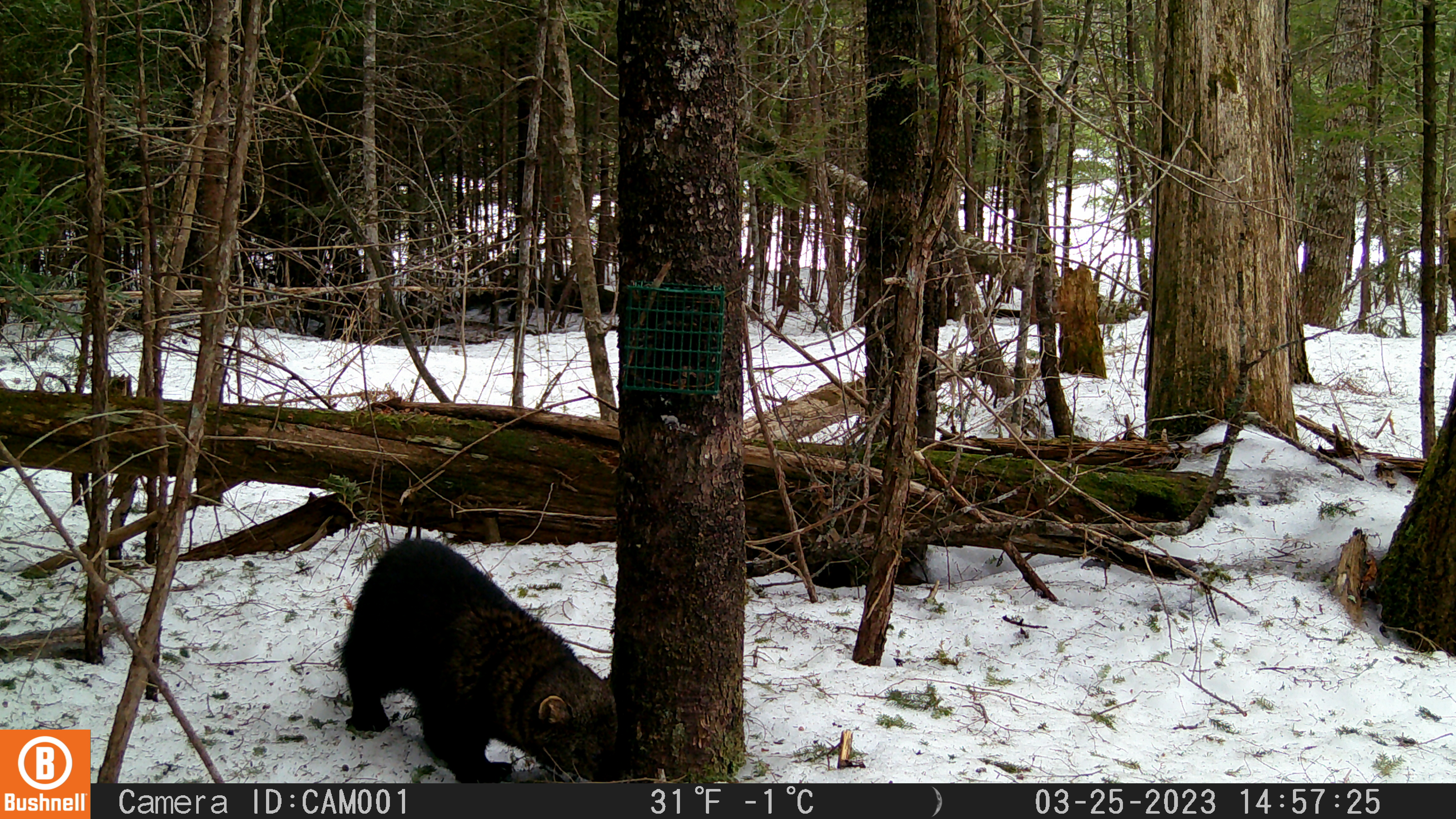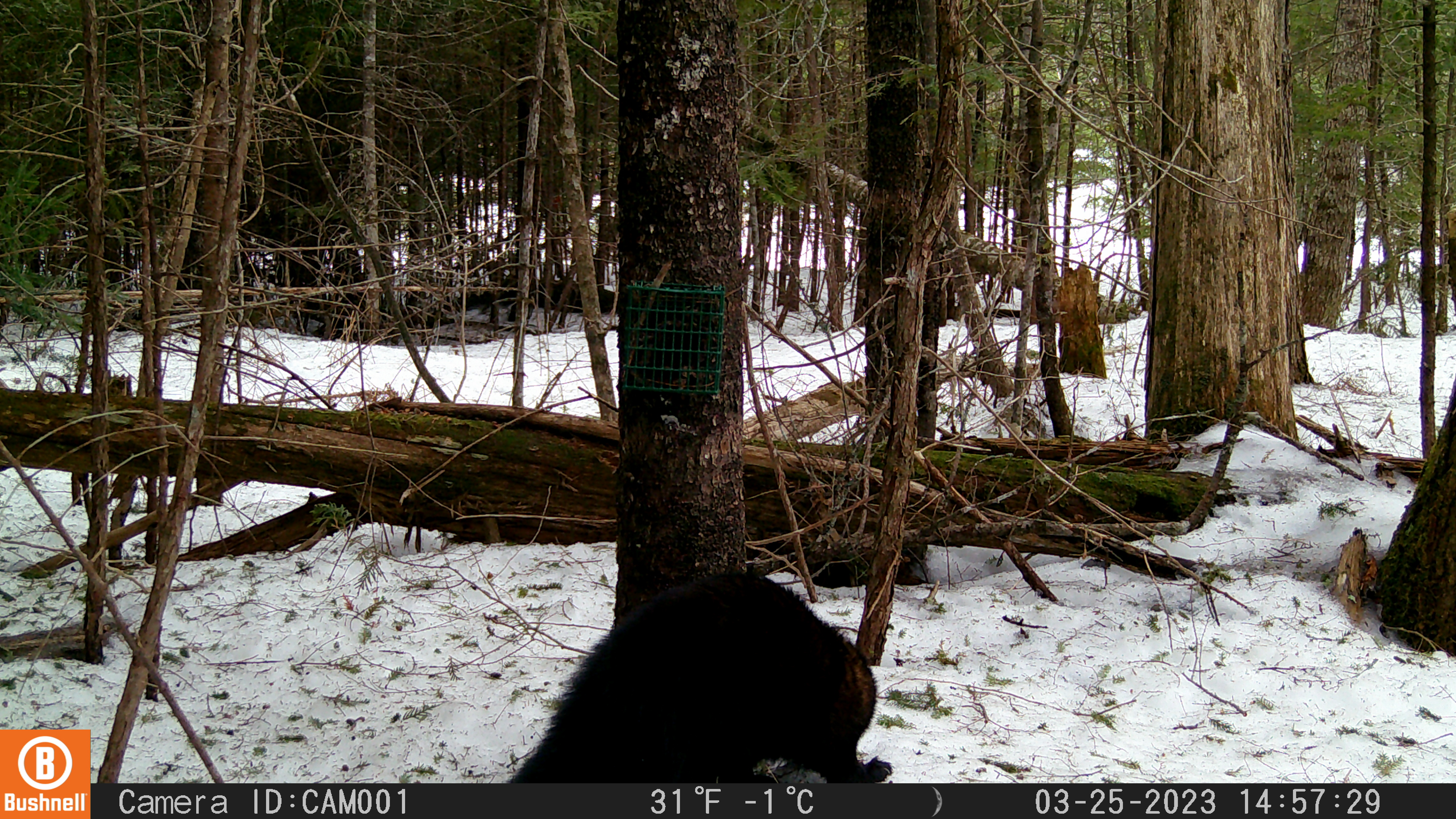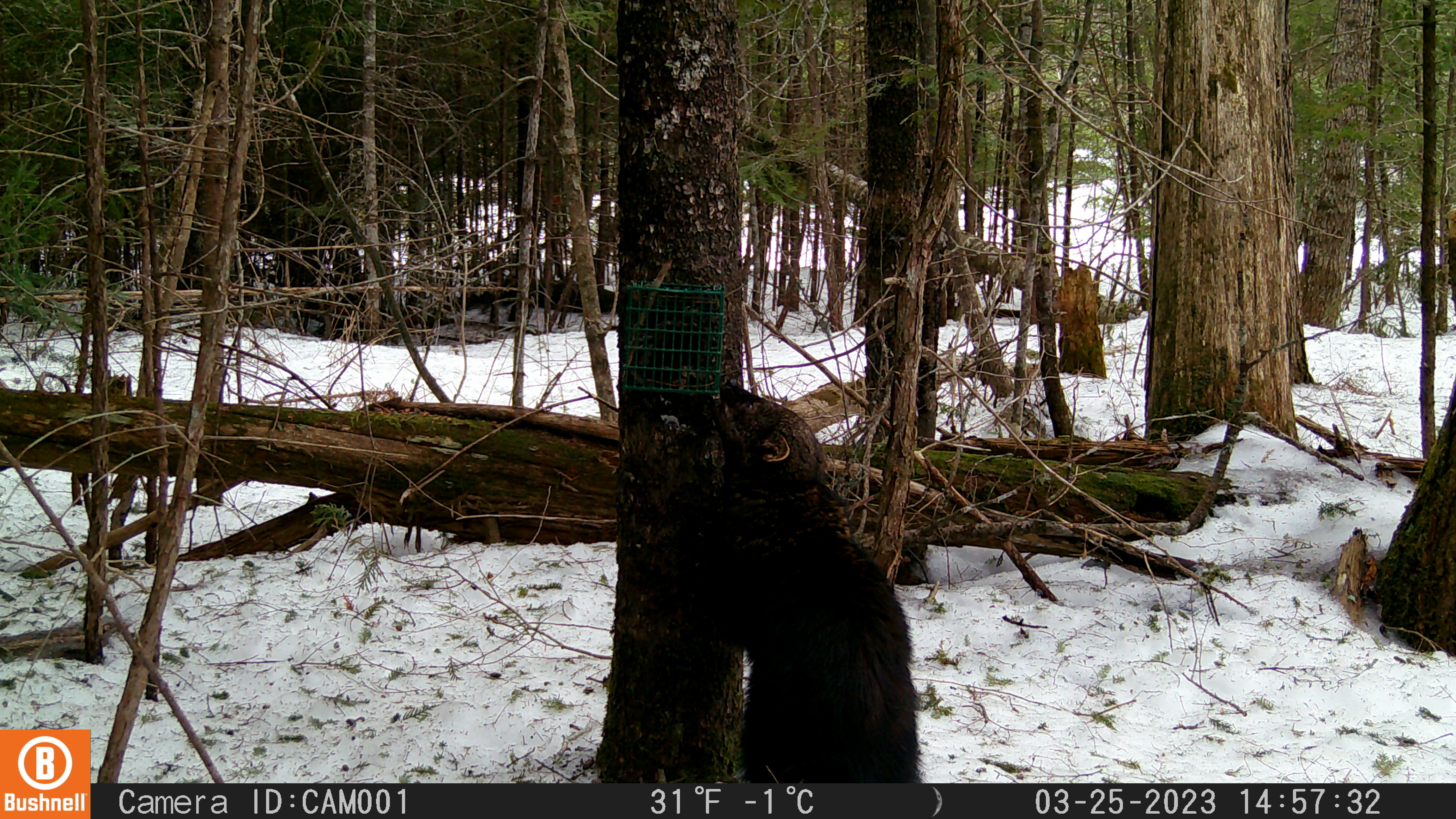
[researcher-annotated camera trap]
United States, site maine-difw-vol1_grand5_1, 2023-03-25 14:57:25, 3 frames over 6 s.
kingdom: Animalia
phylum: Chordata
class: Mammalia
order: Carnivora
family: Mustelidae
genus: Pekania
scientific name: Pekania pennanti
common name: fisher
Fisher (Pekania pennanti).